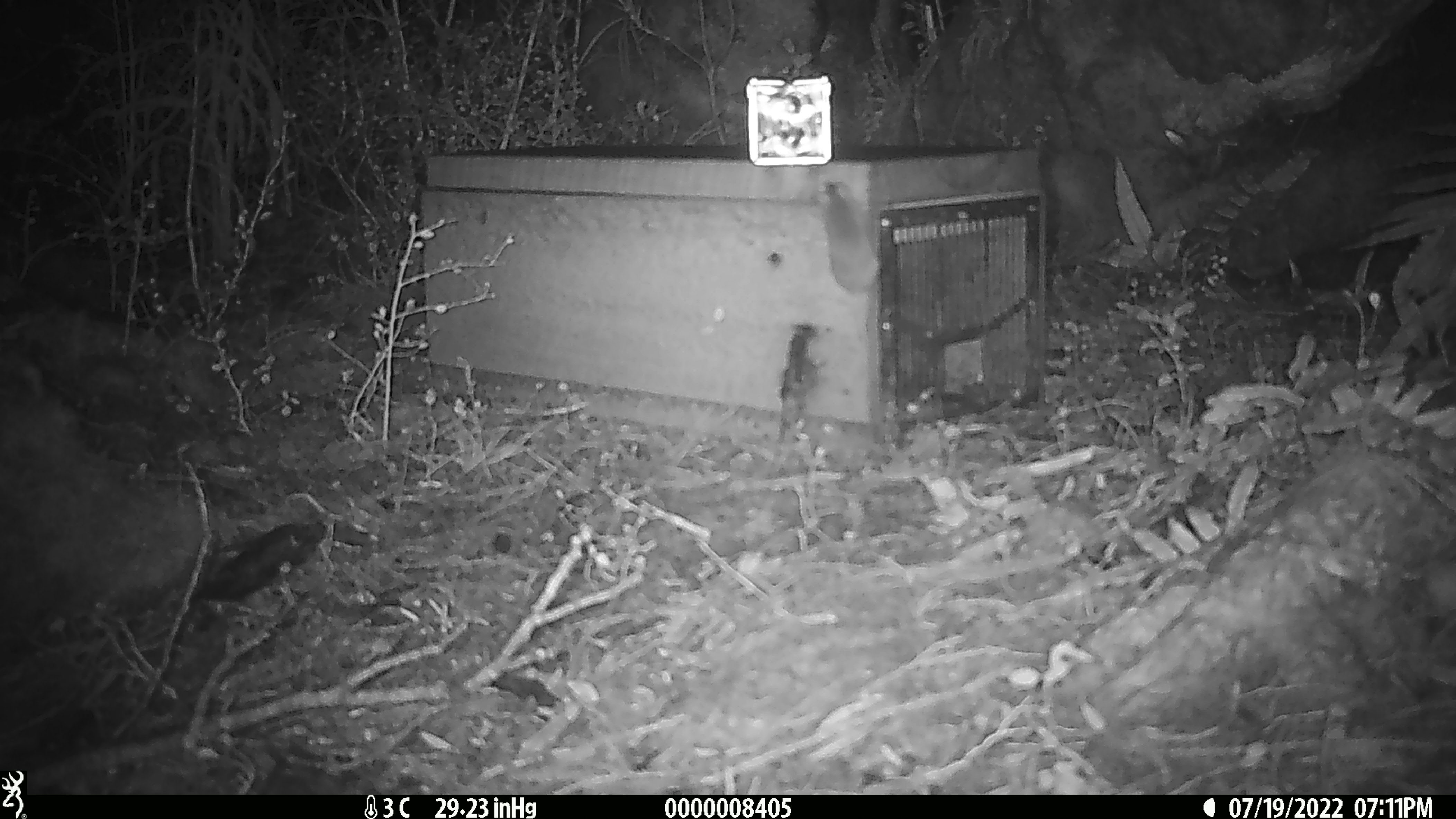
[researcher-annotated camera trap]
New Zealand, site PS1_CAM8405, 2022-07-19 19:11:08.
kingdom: Animalia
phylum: Chordata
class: Mammalia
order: Rodentia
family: Muridae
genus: Mus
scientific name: Mus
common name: mouse